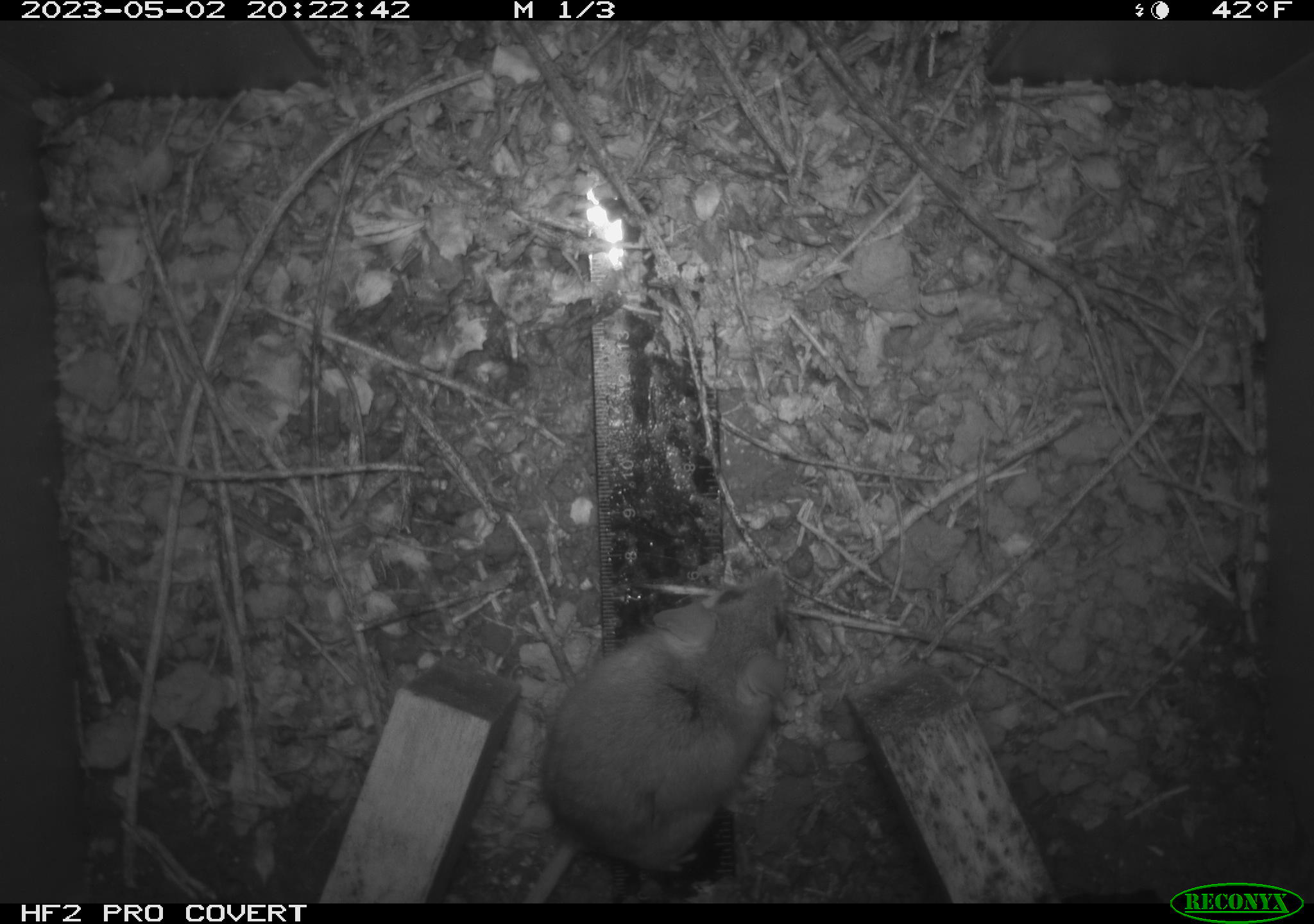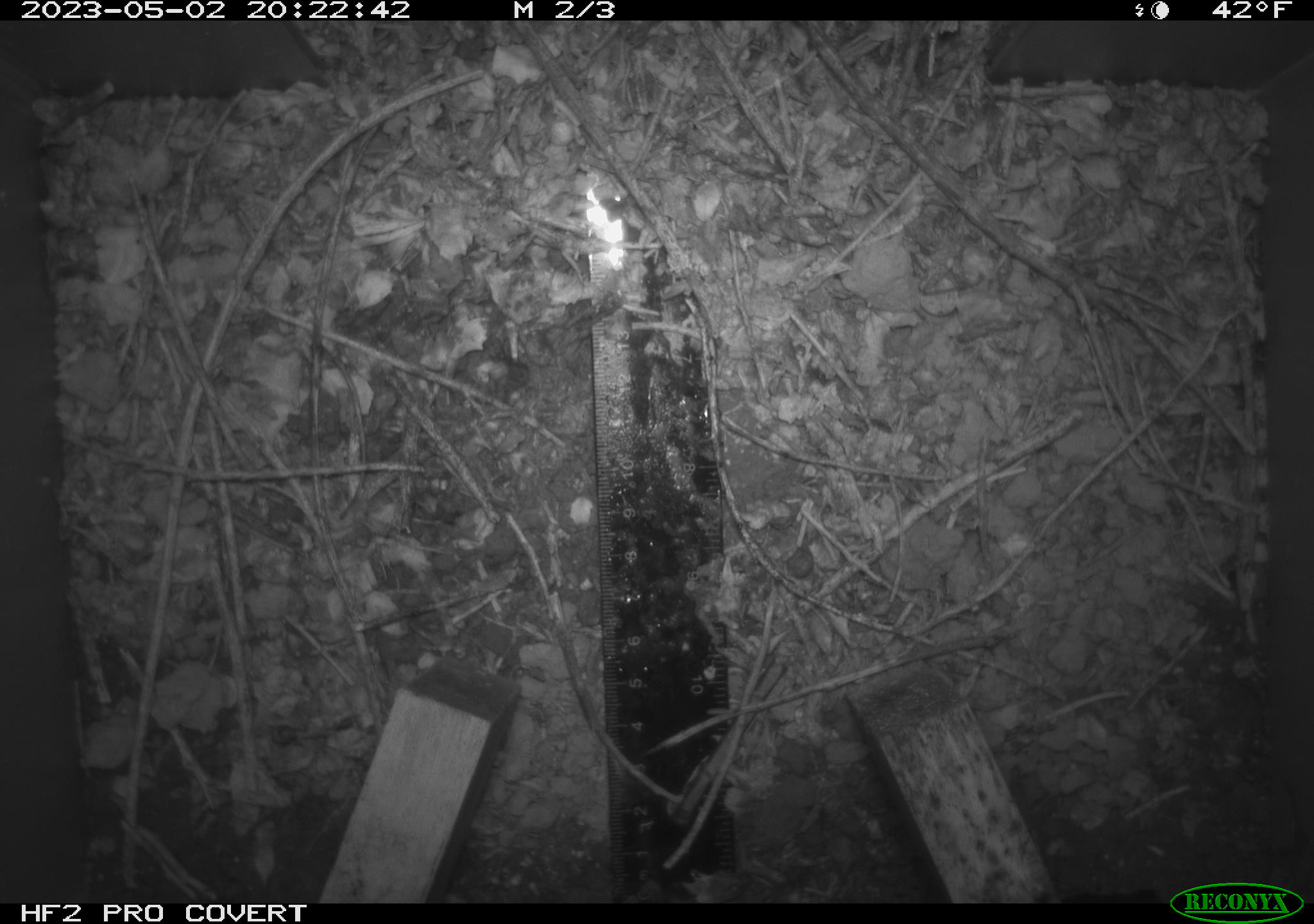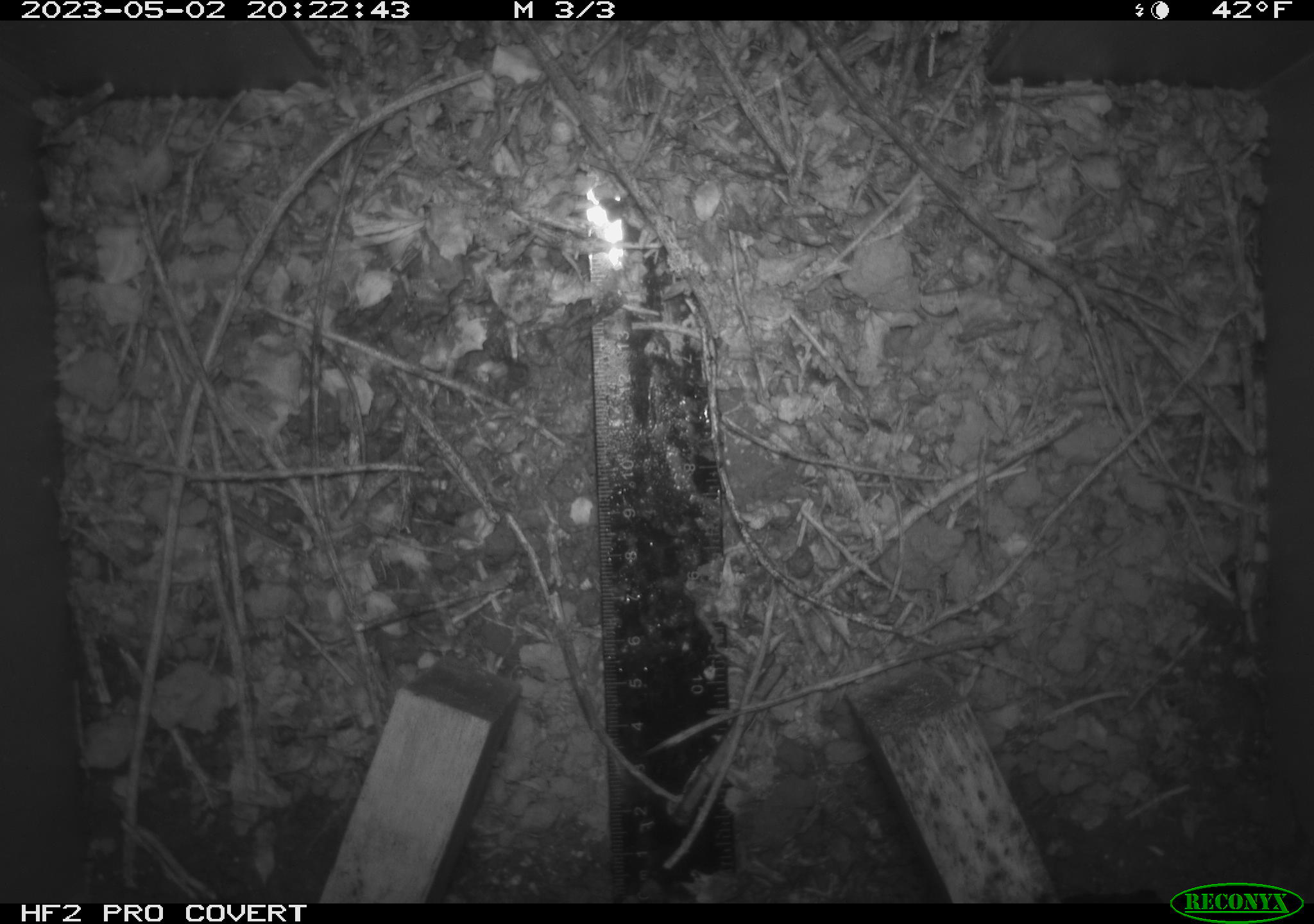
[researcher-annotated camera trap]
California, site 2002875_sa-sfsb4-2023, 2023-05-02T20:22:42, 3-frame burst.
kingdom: Animalia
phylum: Chordata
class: Mammalia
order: Rodentia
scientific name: Rodentia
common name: mouse species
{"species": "mouse species (Rodentia)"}